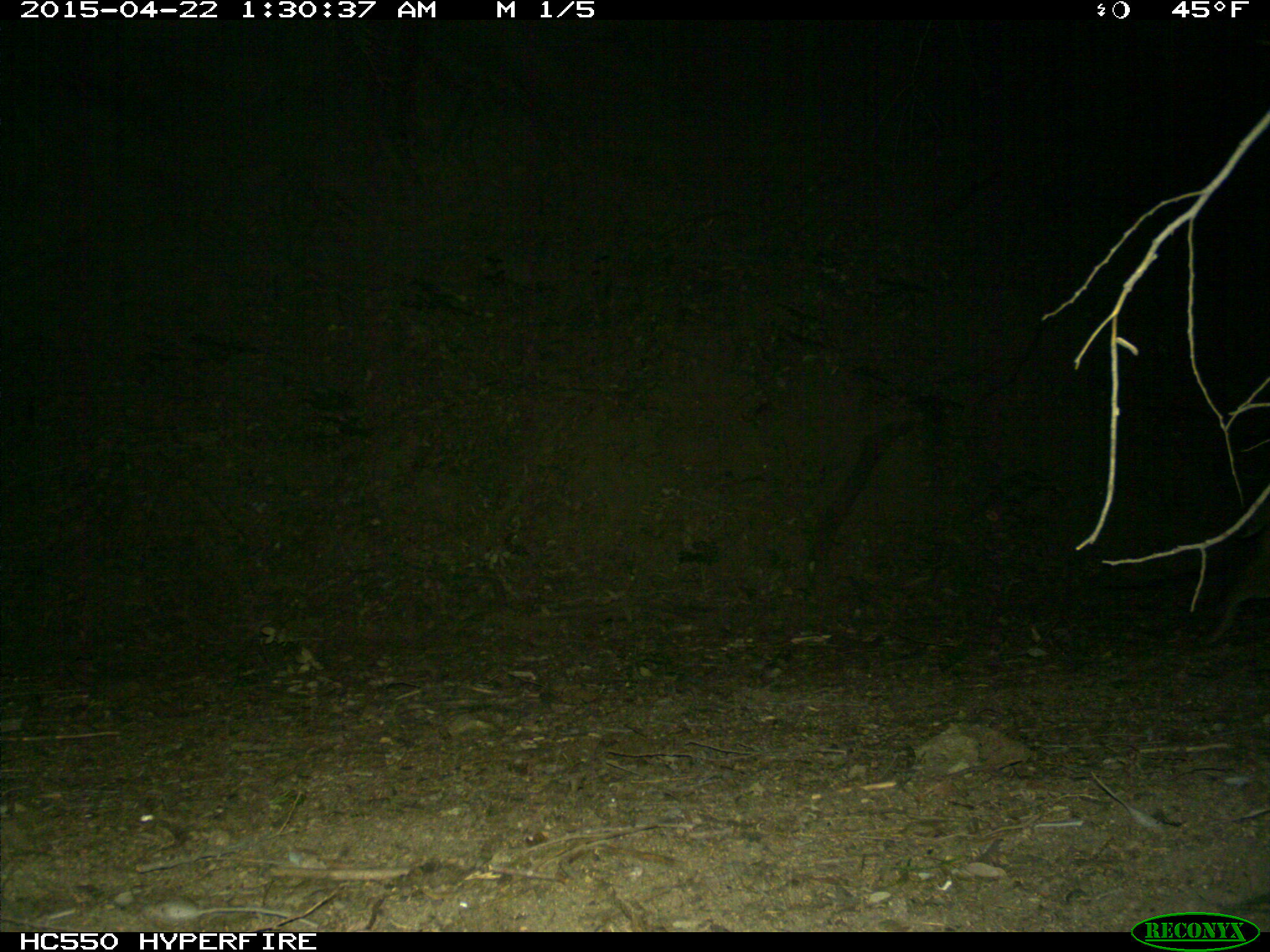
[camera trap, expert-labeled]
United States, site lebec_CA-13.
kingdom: Animalia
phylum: Chordata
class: Mammalia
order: Carnivora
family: Felidae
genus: Lynx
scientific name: Lynx rufus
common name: bobcat